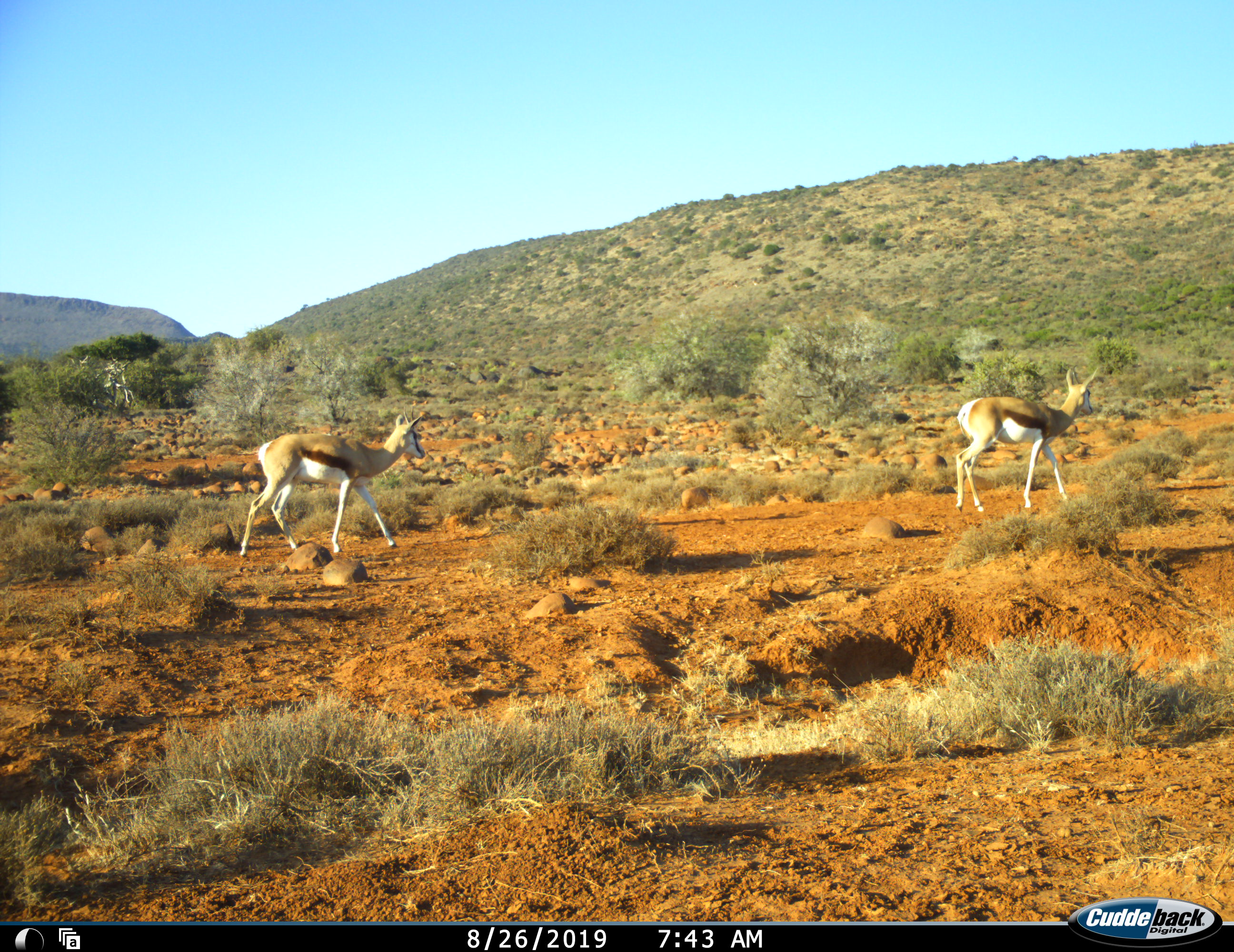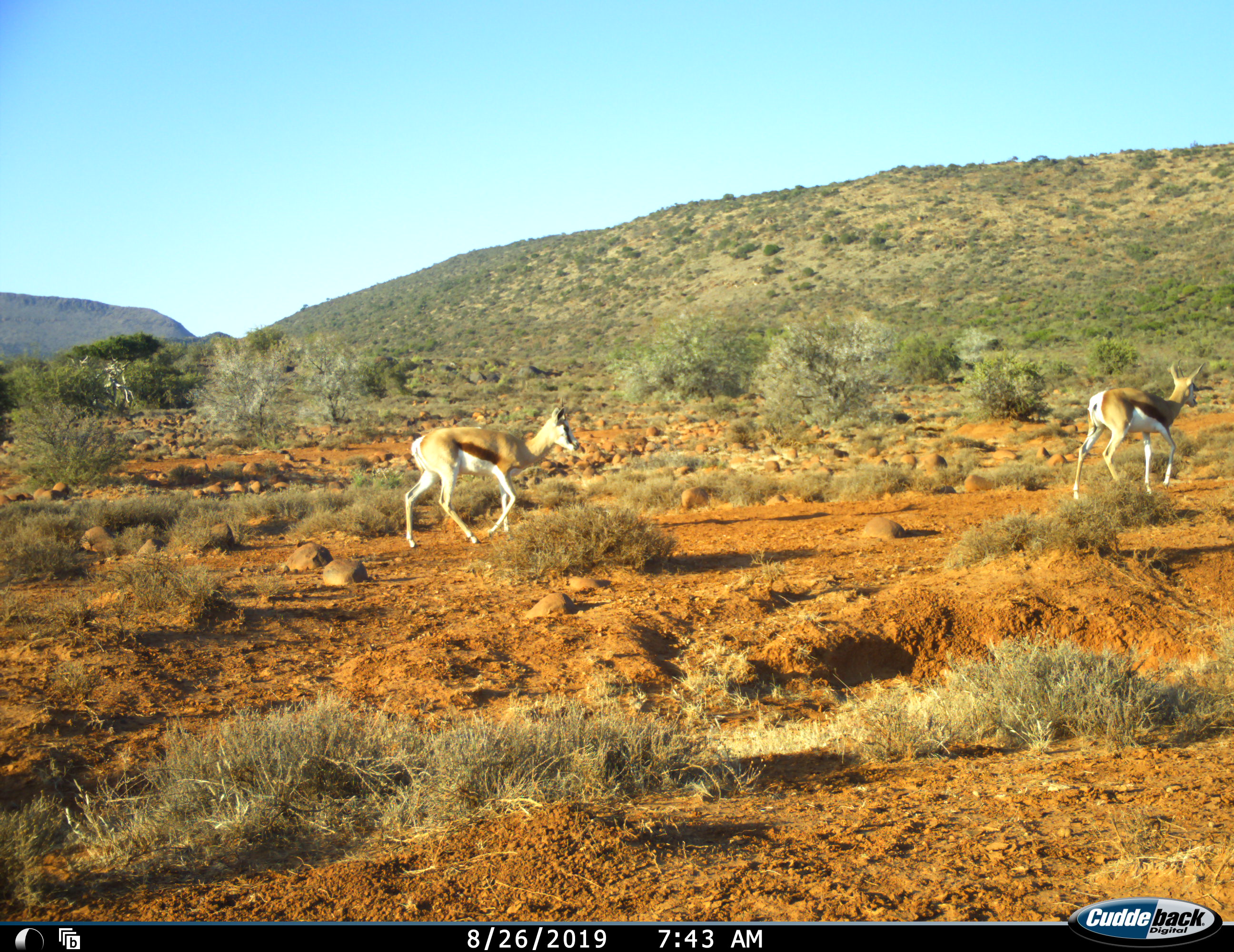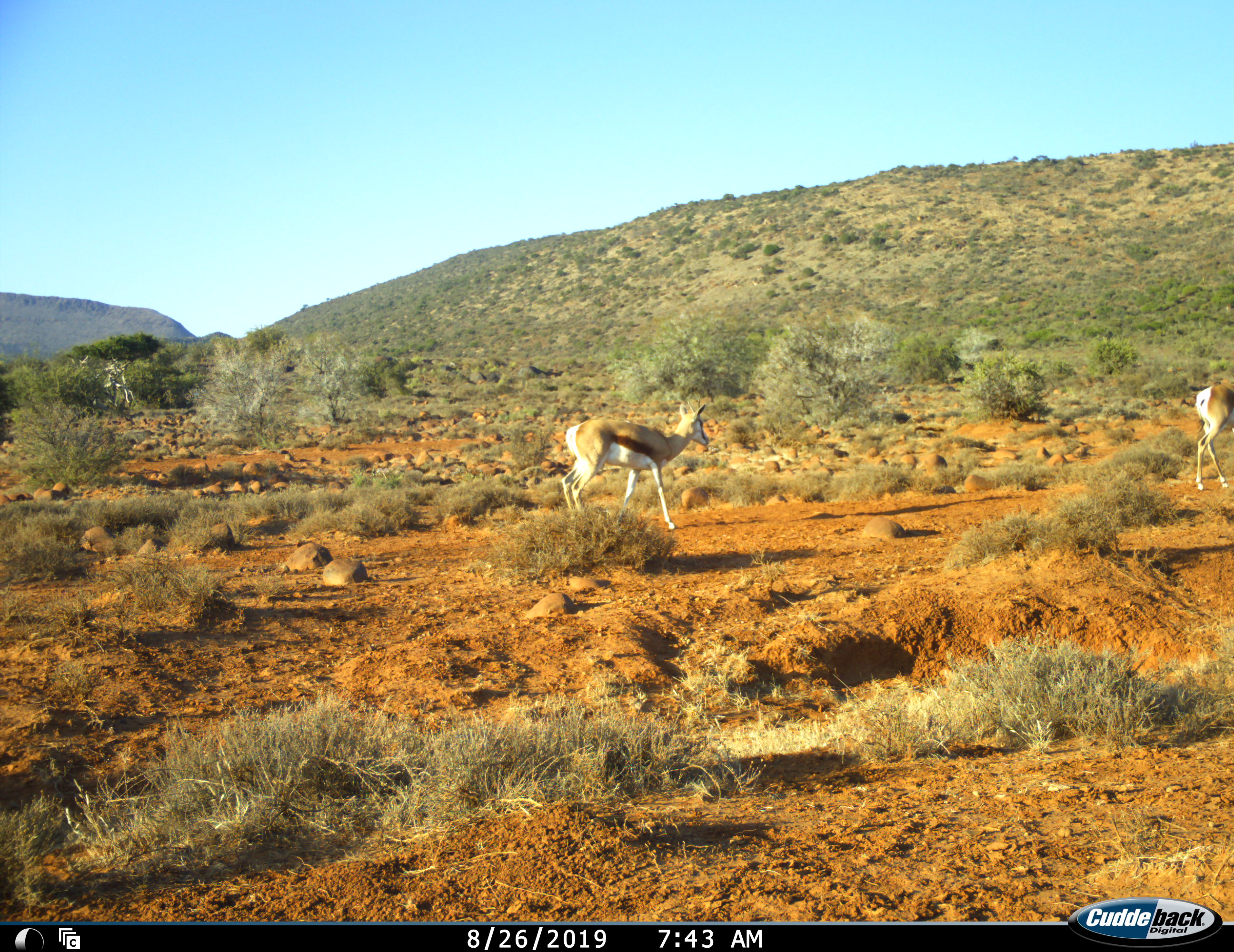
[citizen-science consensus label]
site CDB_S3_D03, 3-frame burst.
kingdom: Animalia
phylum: Chordata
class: Mammalia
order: Artiodactyla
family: Bovidae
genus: Antidorcas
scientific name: Antidorcas marsupialis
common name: springbok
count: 2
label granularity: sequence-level